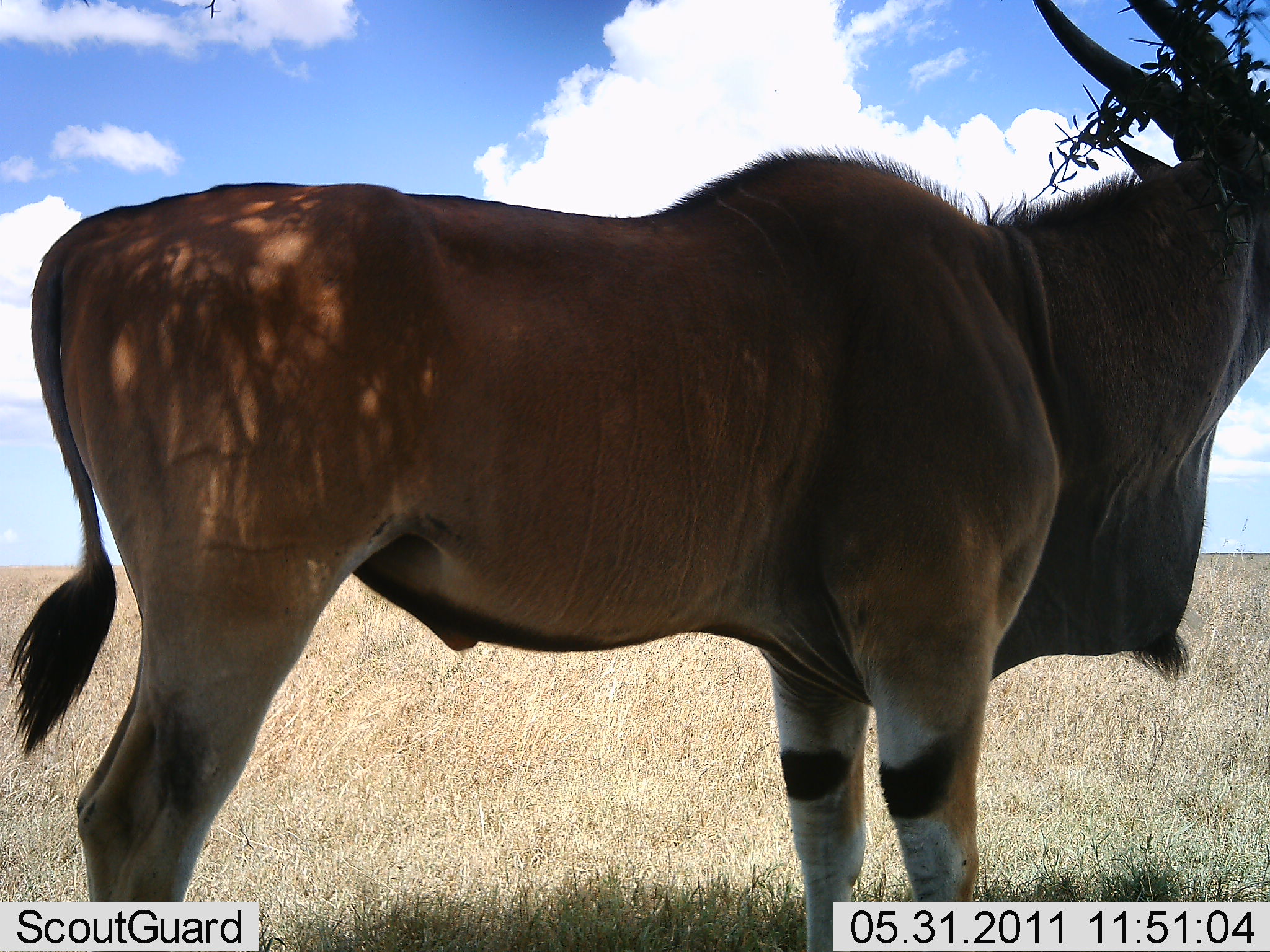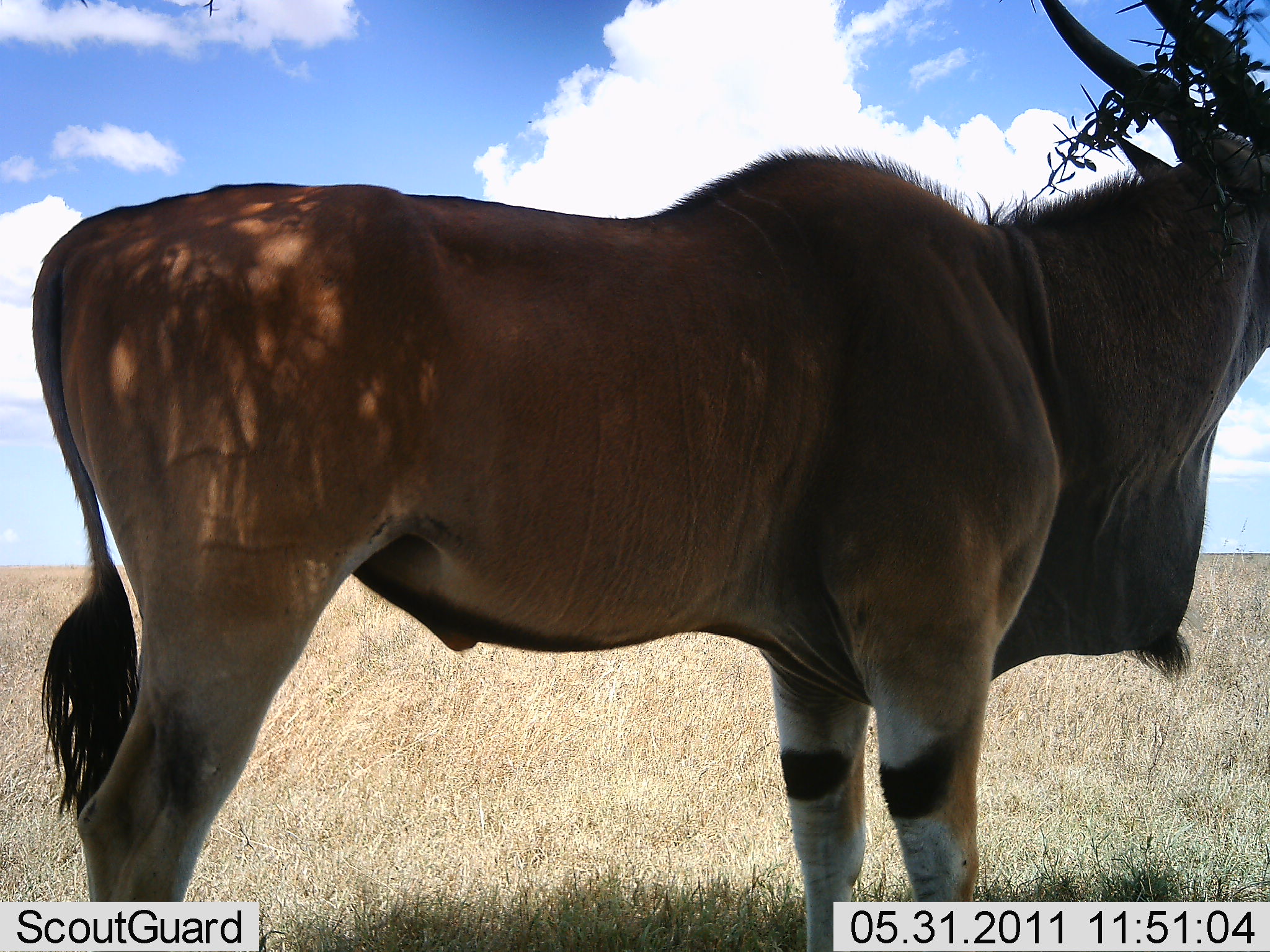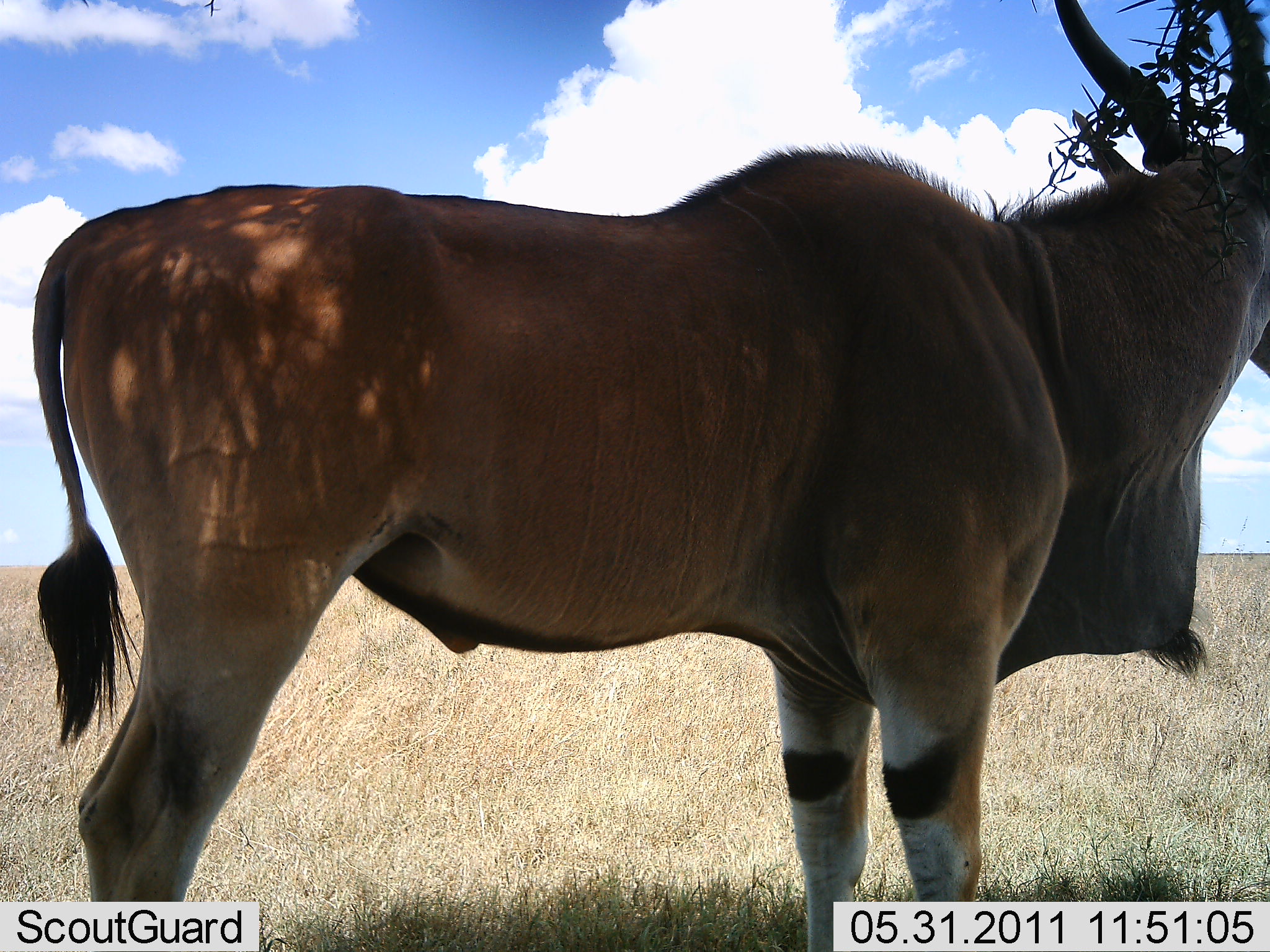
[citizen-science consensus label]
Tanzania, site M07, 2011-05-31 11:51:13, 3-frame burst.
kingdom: Animalia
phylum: Chordata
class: Mammalia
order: Artiodactyla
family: Bovidae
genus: Tragelaphus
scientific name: Tragelaphus oryx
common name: eland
Eland (Tragelaphus oryx), count 1. Behavior (volunteer vote fractions): standing 90%, resting 10%, moving 0%, interacting 0%. Young present (vote fraction): 0%. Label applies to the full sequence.